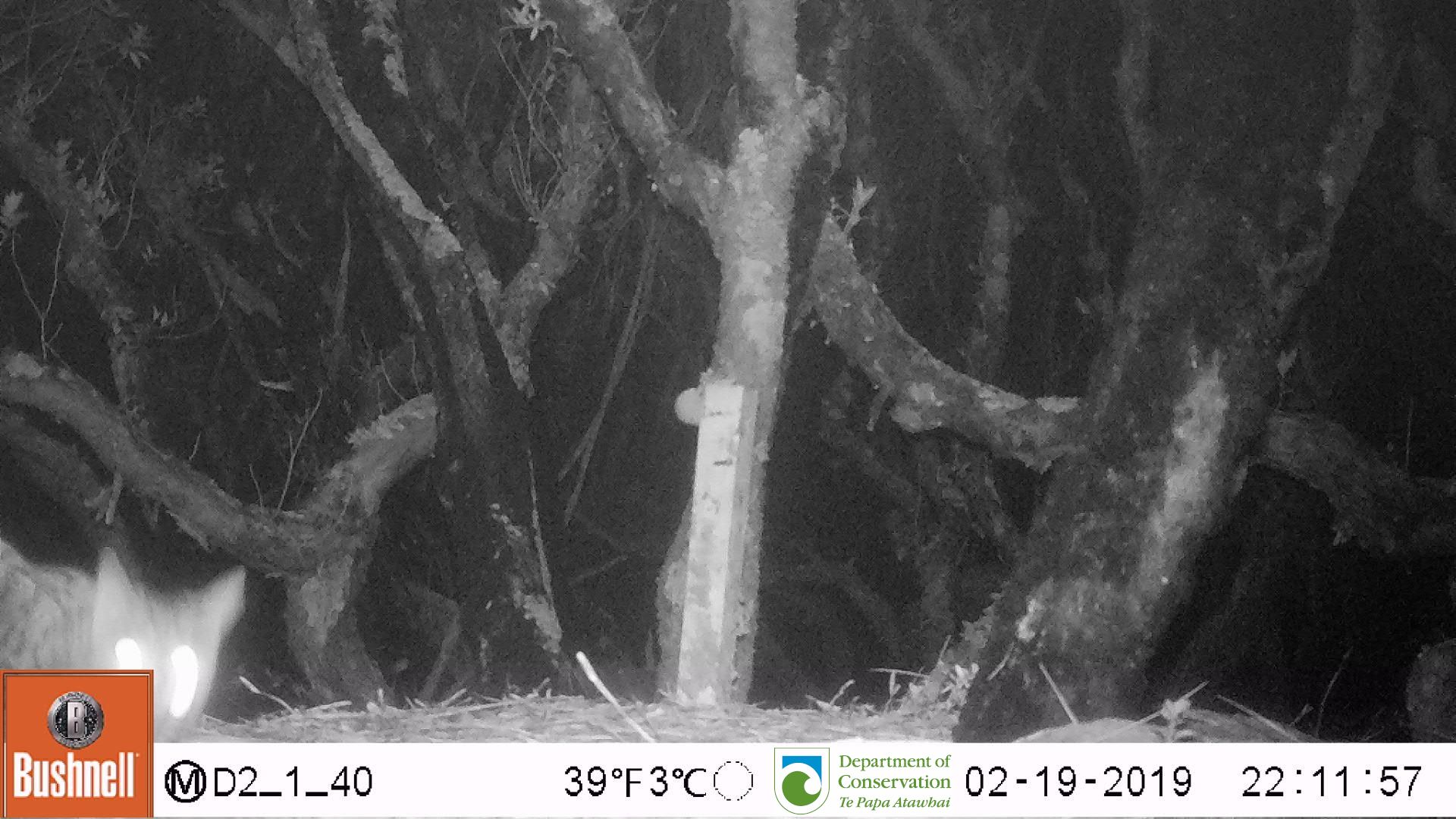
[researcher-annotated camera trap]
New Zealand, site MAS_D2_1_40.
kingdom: Animalia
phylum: Chordata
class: Mammalia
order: Carnivora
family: Felidae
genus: Felis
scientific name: Felis catus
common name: domestic cat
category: cat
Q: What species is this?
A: Cat (domestic cat) (Felis catus).